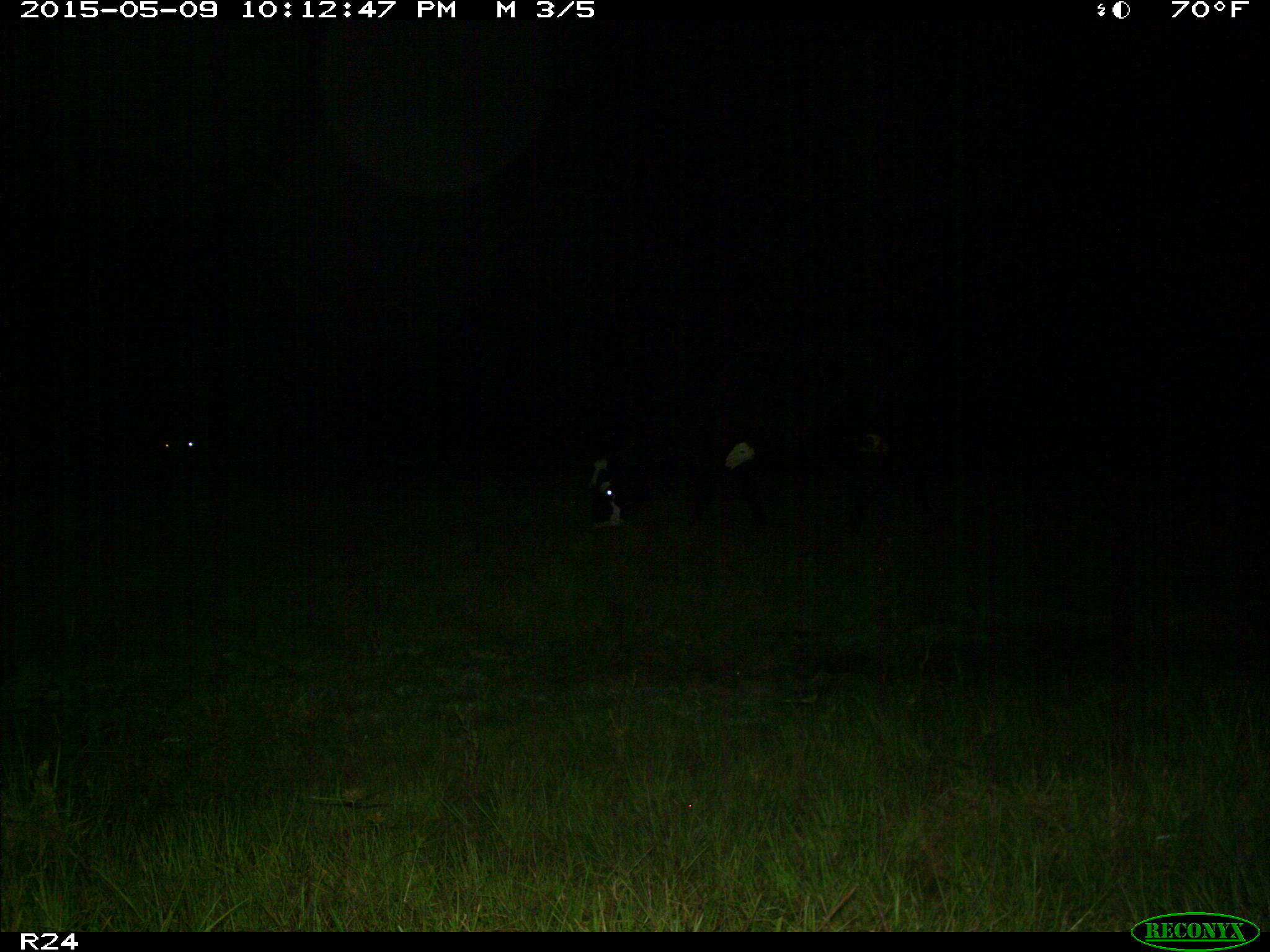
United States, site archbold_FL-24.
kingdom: Animalia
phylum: Chordata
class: Mammalia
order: Artiodactyla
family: Bovidae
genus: Bos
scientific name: Bos taurus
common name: domestic cow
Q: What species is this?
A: Bos taurus (domestic cow).